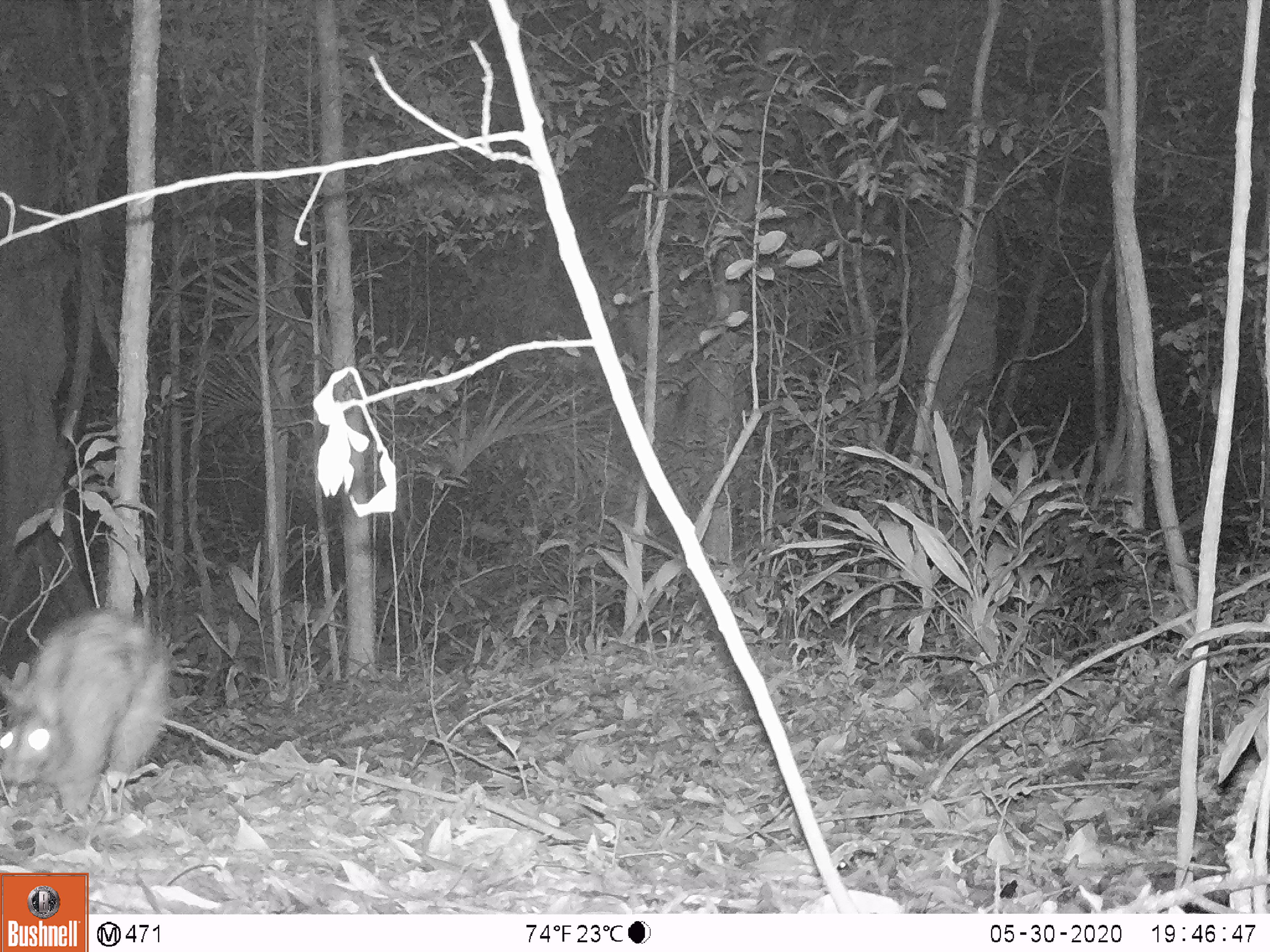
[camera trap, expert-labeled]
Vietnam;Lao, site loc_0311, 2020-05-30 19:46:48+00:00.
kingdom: Animalia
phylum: Chordata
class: Mammalia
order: Lagomorpha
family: Leporidae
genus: Nesolagus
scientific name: Nesolagus timminsi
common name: annamite striped rabbit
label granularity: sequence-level